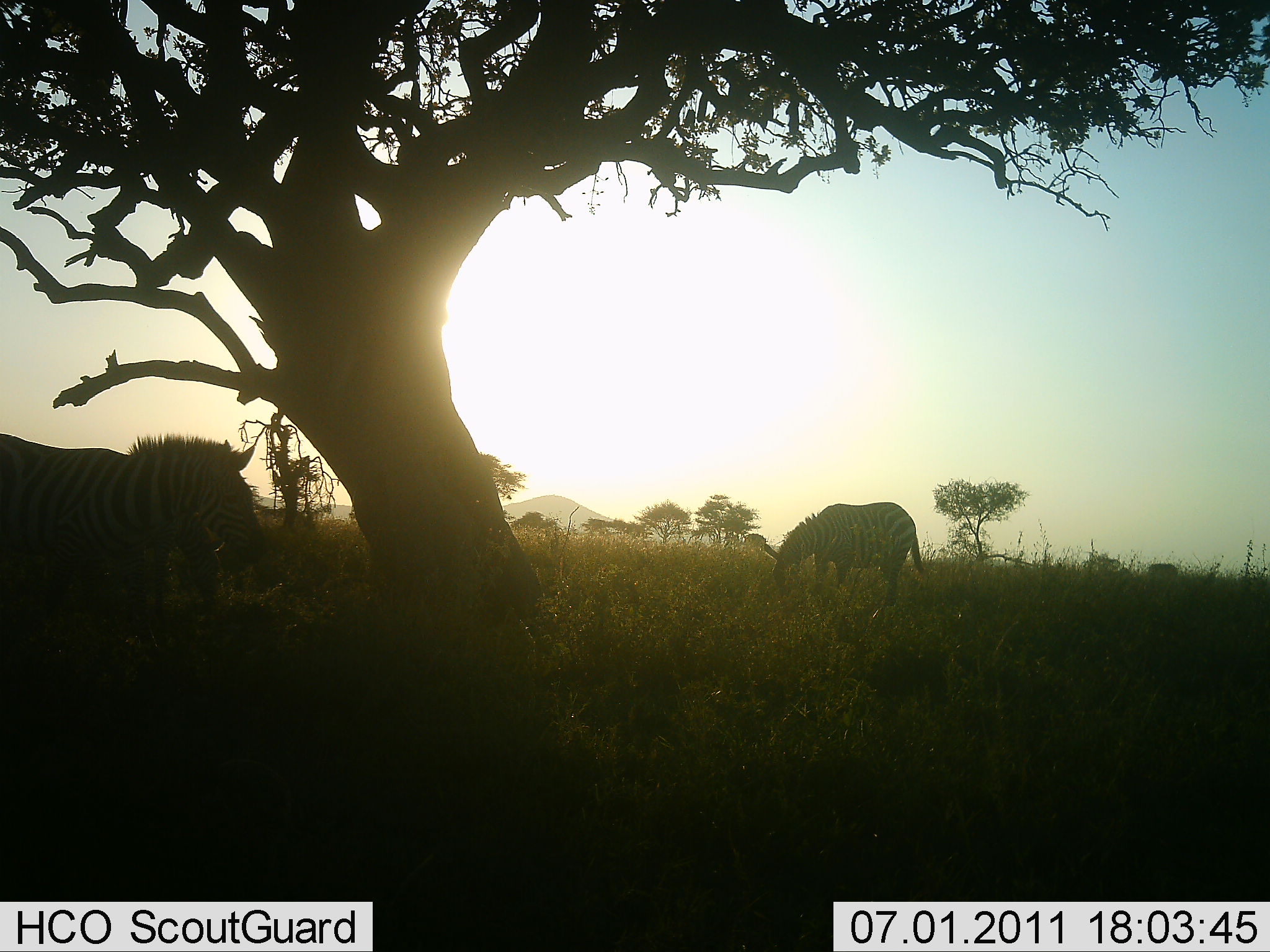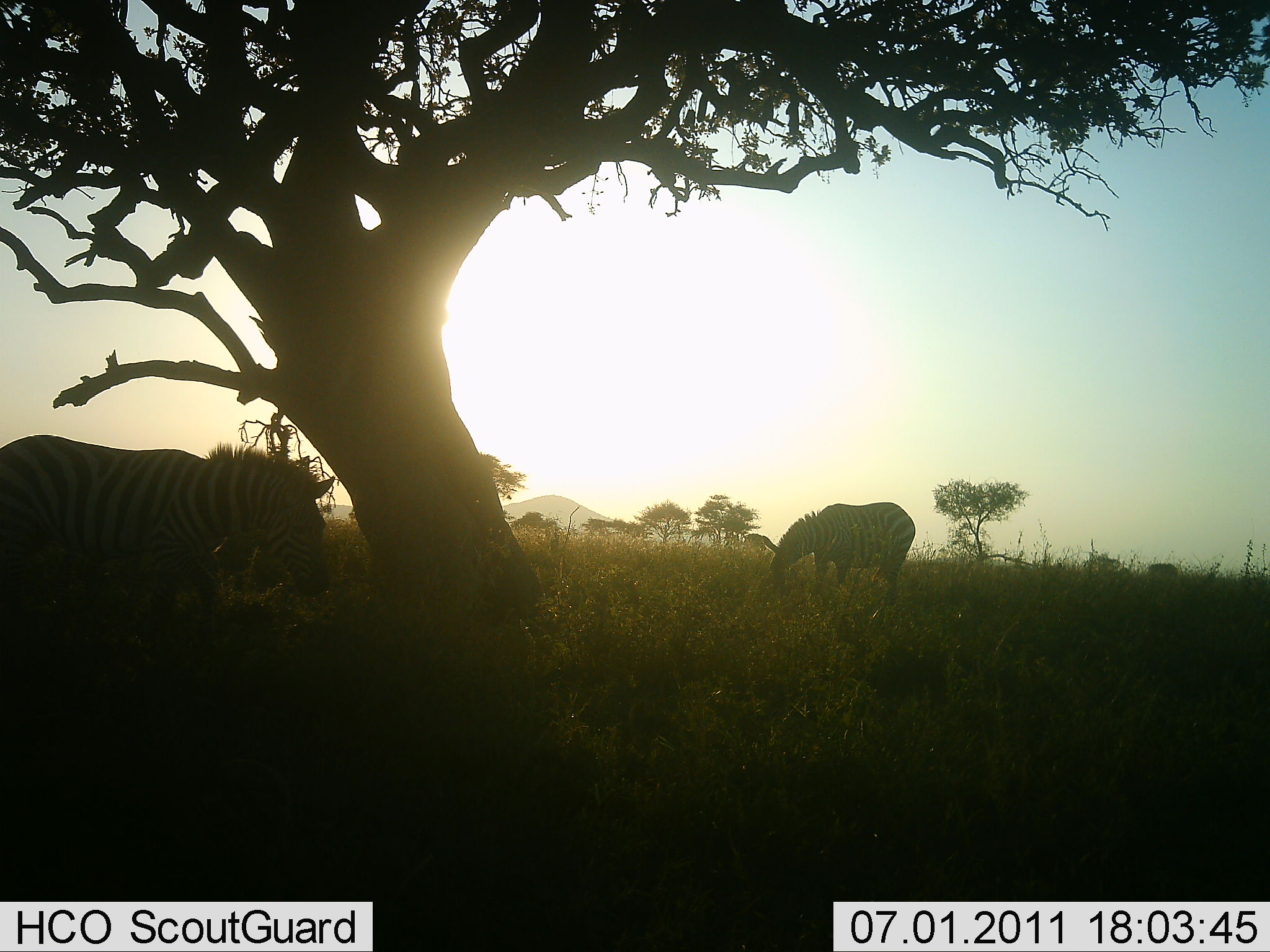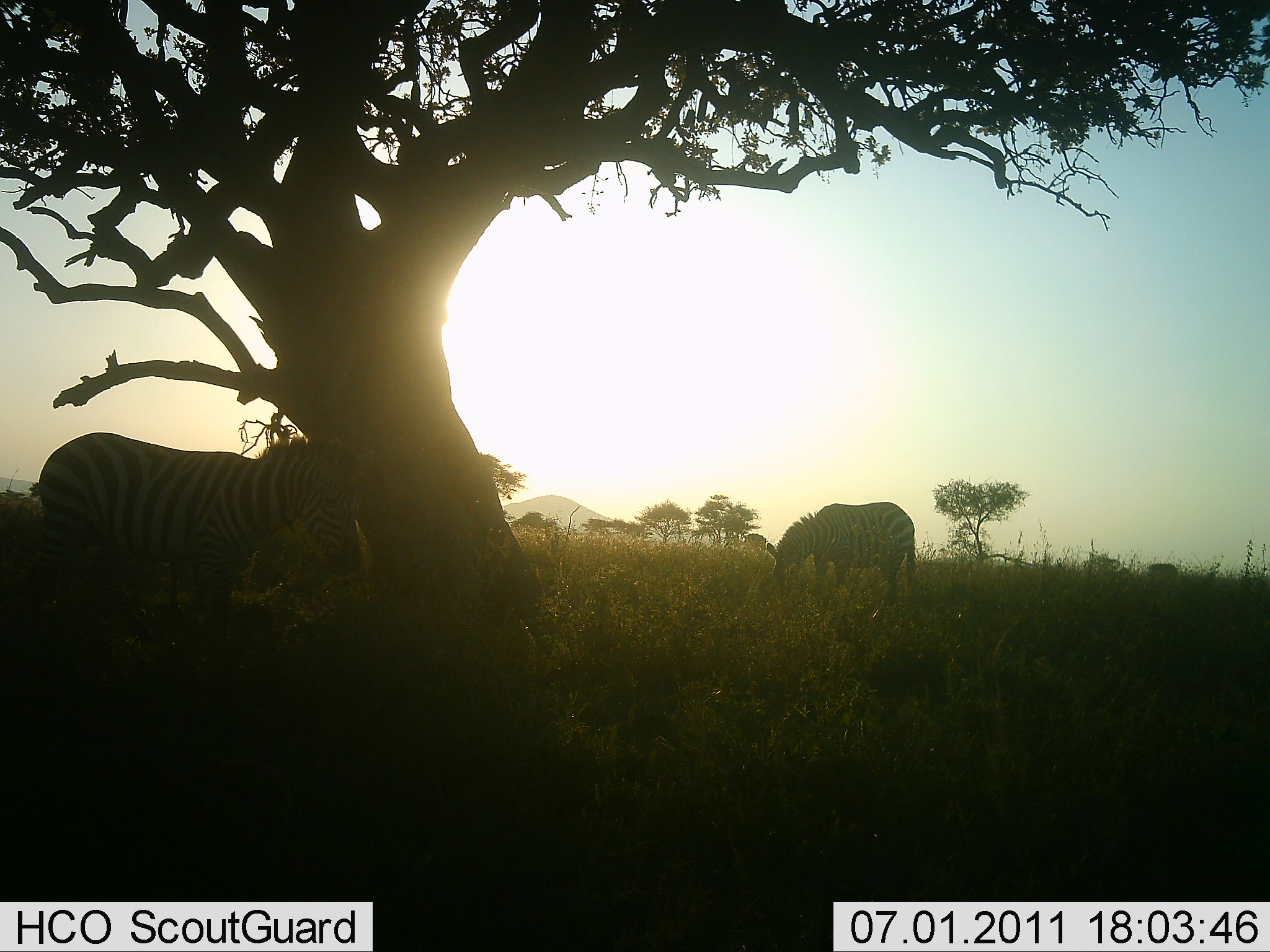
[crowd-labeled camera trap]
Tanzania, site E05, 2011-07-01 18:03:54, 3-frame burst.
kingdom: Animalia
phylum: Chordata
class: Mammalia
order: Perissodactyla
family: Equidae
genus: Equus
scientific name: Equus quagga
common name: plains zebra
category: zebra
Zebra (plains zebra) (Equus quagga), count 2. Behavior (volunteer vote fractions): standing 25%, resting 0%, moving 33%, interacting 0%. Young present (vote fraction): 0%. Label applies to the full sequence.